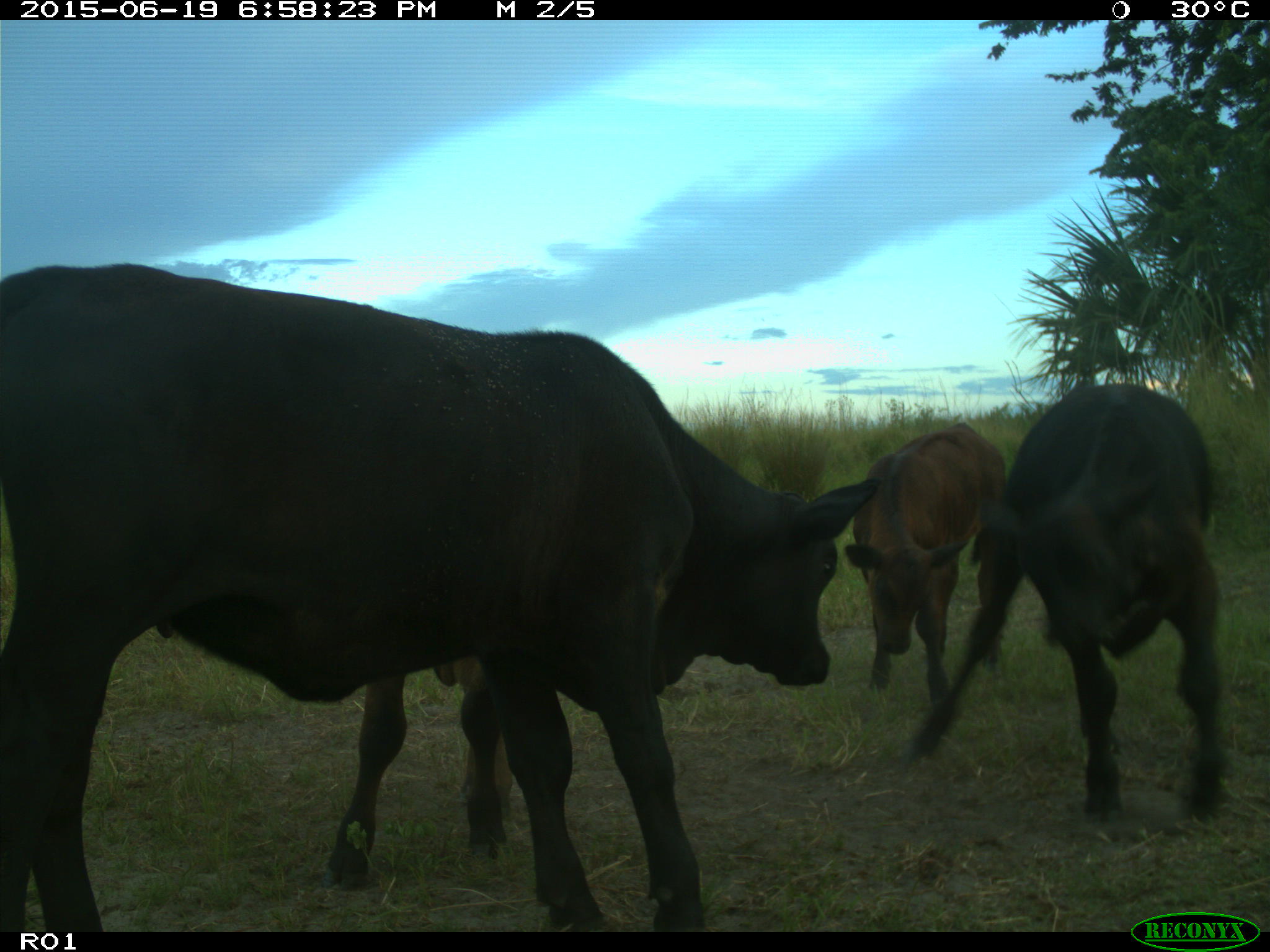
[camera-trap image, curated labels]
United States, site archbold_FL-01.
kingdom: Animalia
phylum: Chordata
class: Mammalia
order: Artiodactyla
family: Bovidae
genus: Bos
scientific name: Bos taurus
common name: domestic cow